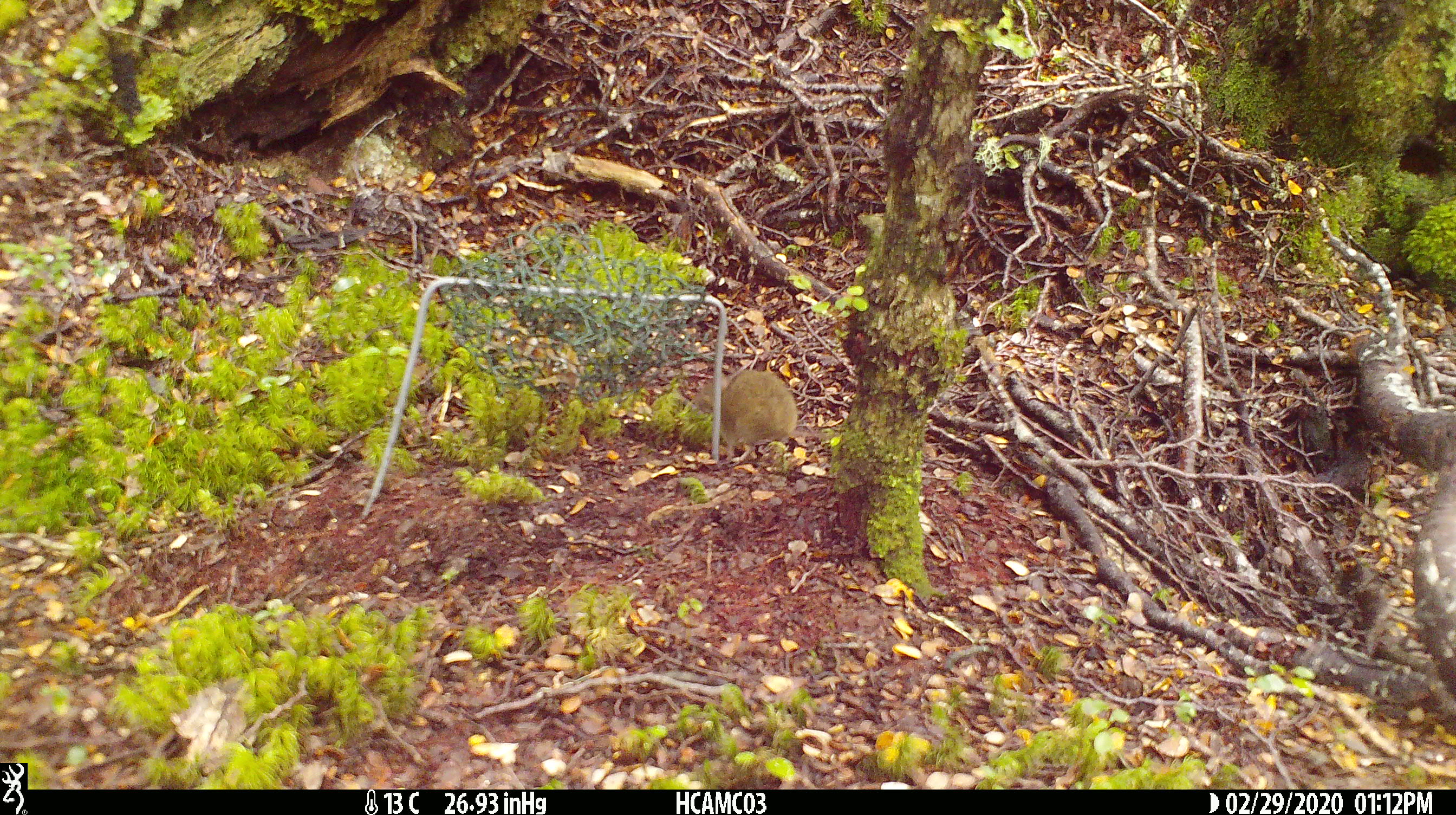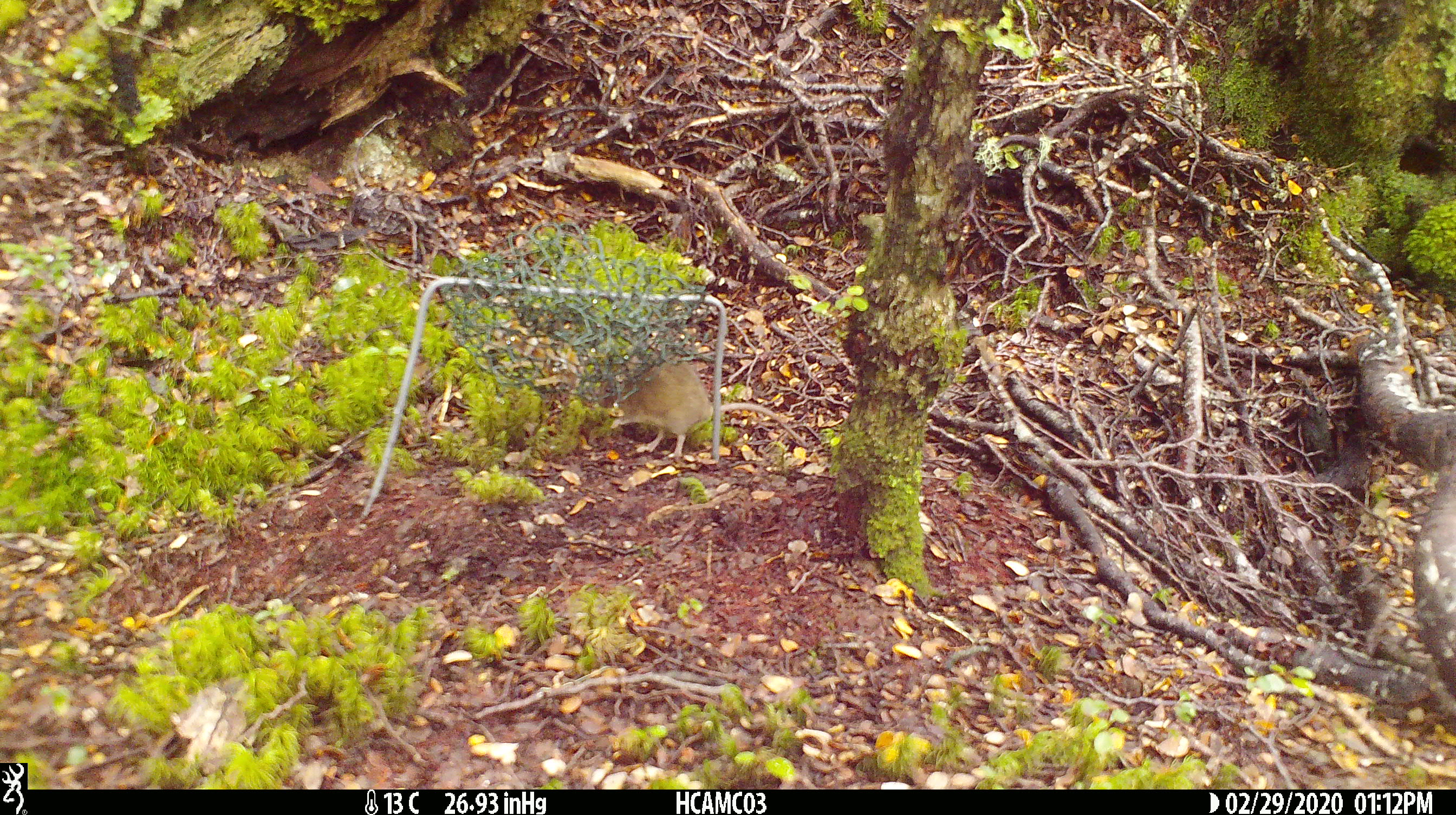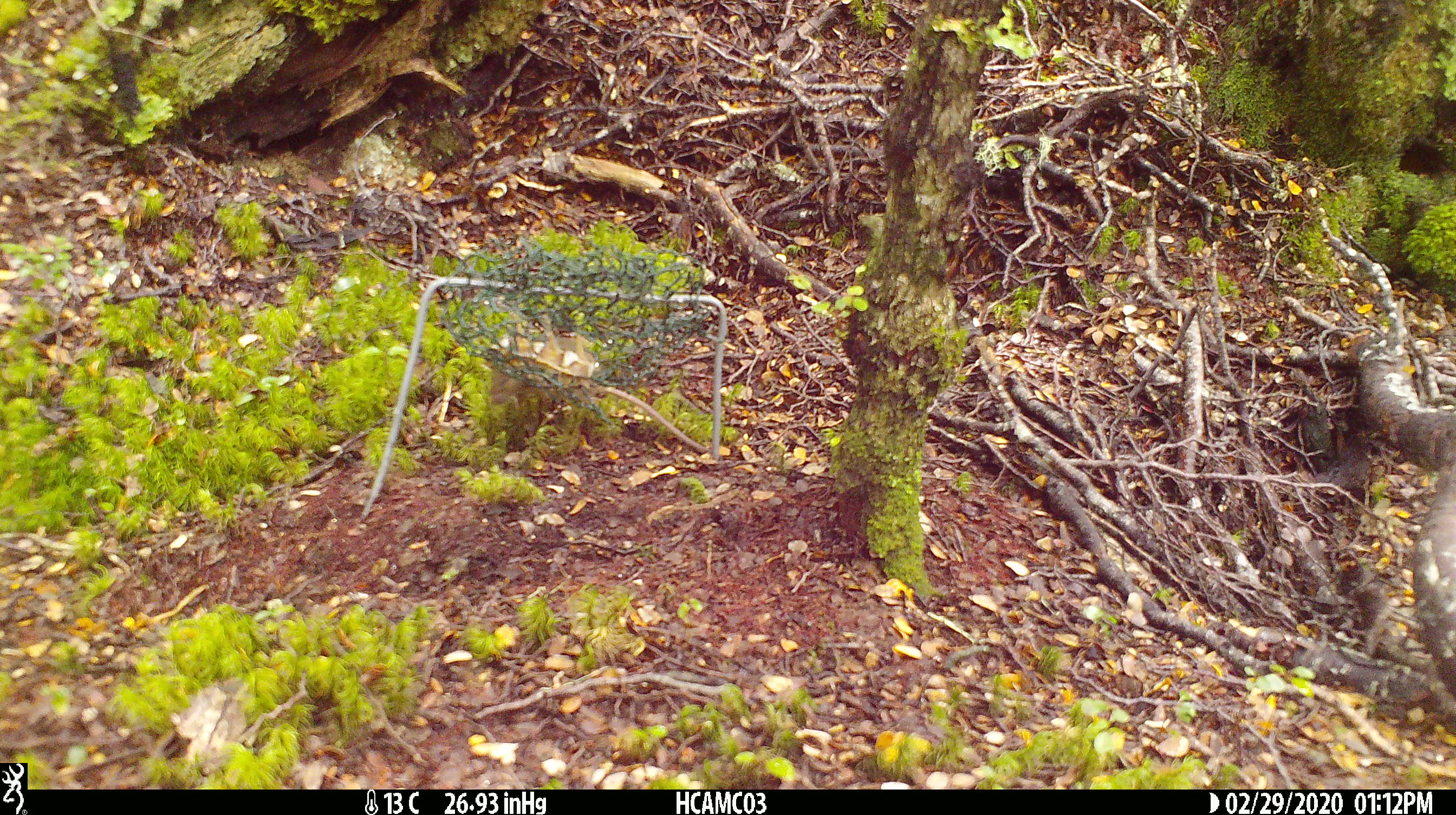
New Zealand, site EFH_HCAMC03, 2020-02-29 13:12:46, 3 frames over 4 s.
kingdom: Animalia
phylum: Chordata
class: Mammalia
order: Rodentia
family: Muridae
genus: Mus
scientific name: Mus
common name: mouse